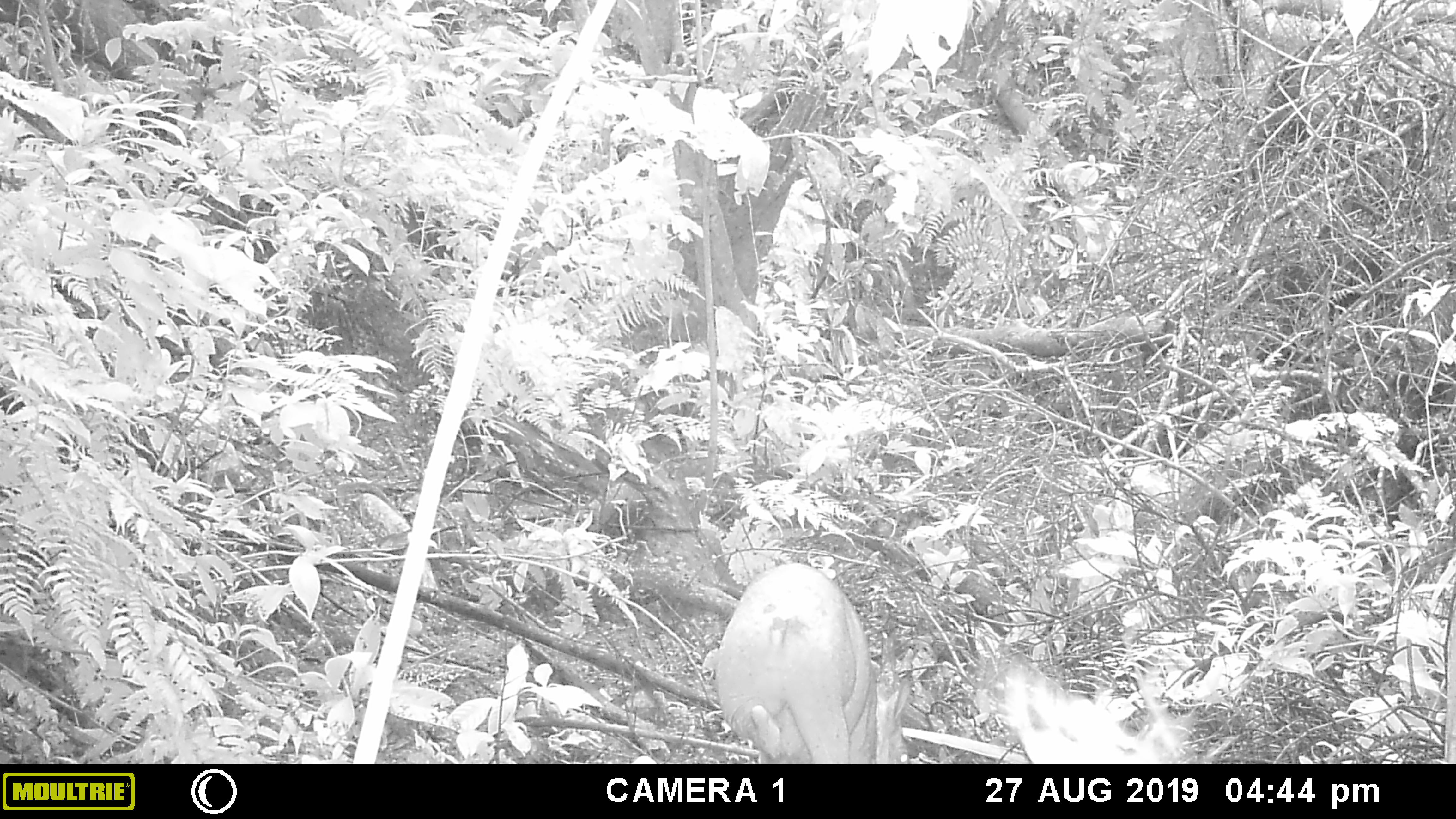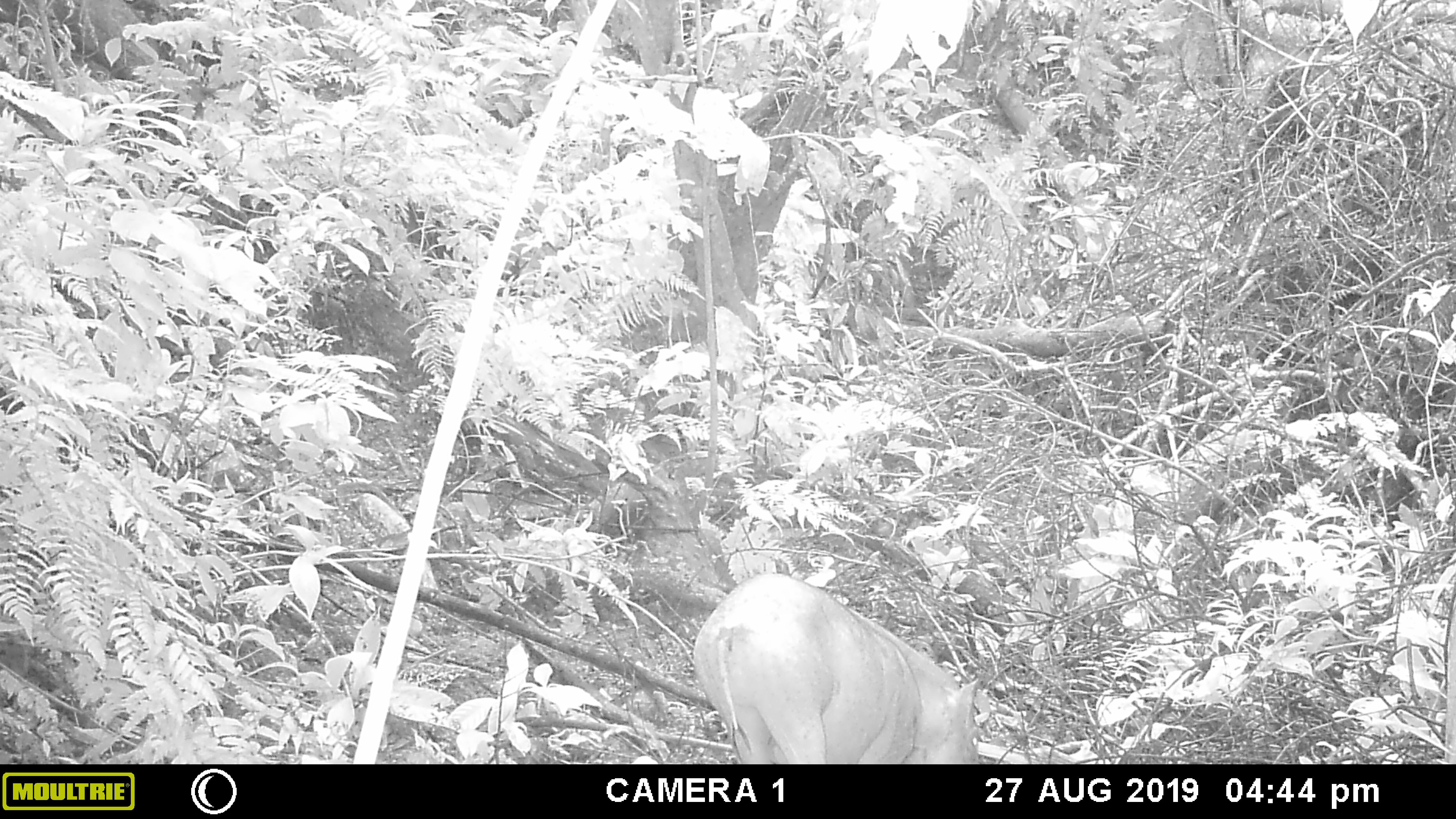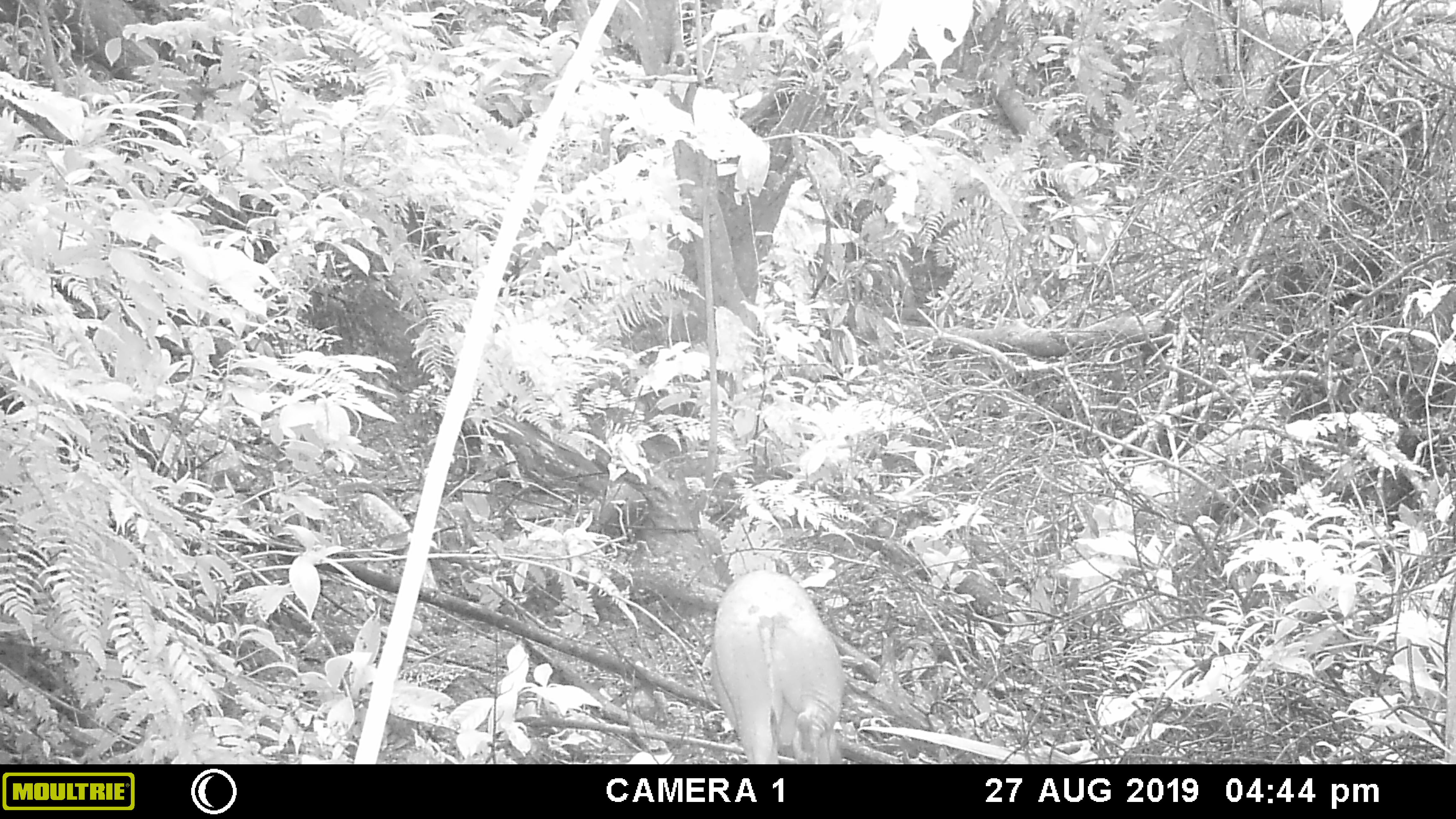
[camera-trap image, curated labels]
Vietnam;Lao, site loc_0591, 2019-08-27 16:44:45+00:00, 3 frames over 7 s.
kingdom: Animalia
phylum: Chordata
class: Mammalia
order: Artiodactyla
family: Suidae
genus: Sus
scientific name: Sus scrofa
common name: eurasian wild pig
Eurasian wild pig (Sus scrofa). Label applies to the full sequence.